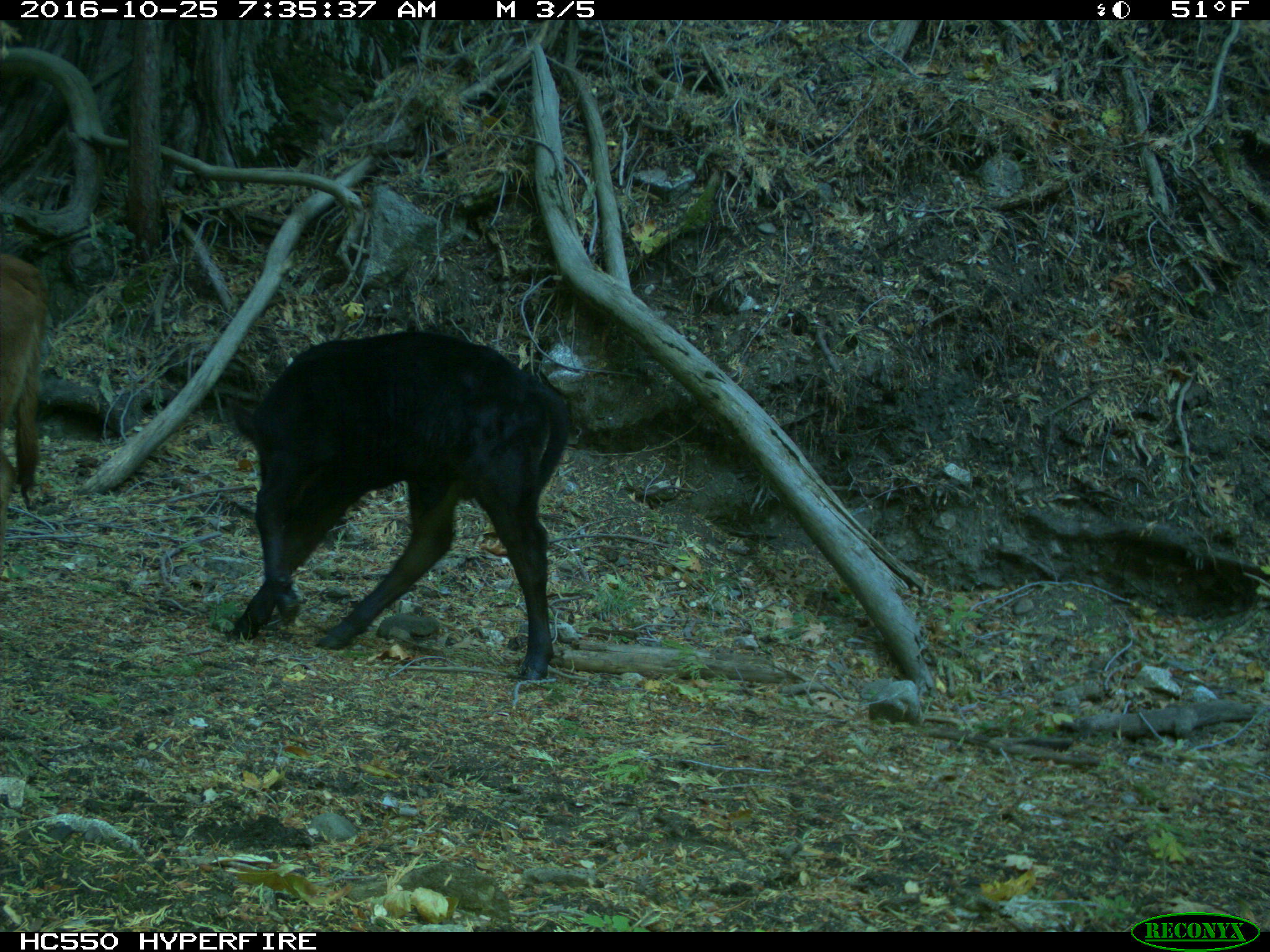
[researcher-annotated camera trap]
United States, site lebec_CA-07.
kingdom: Animalia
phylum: Chordata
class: Mammalia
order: Artiodactyla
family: Bovidae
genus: Bos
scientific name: Bos taurus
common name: domestic cow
Bos taurus (domestic cow).